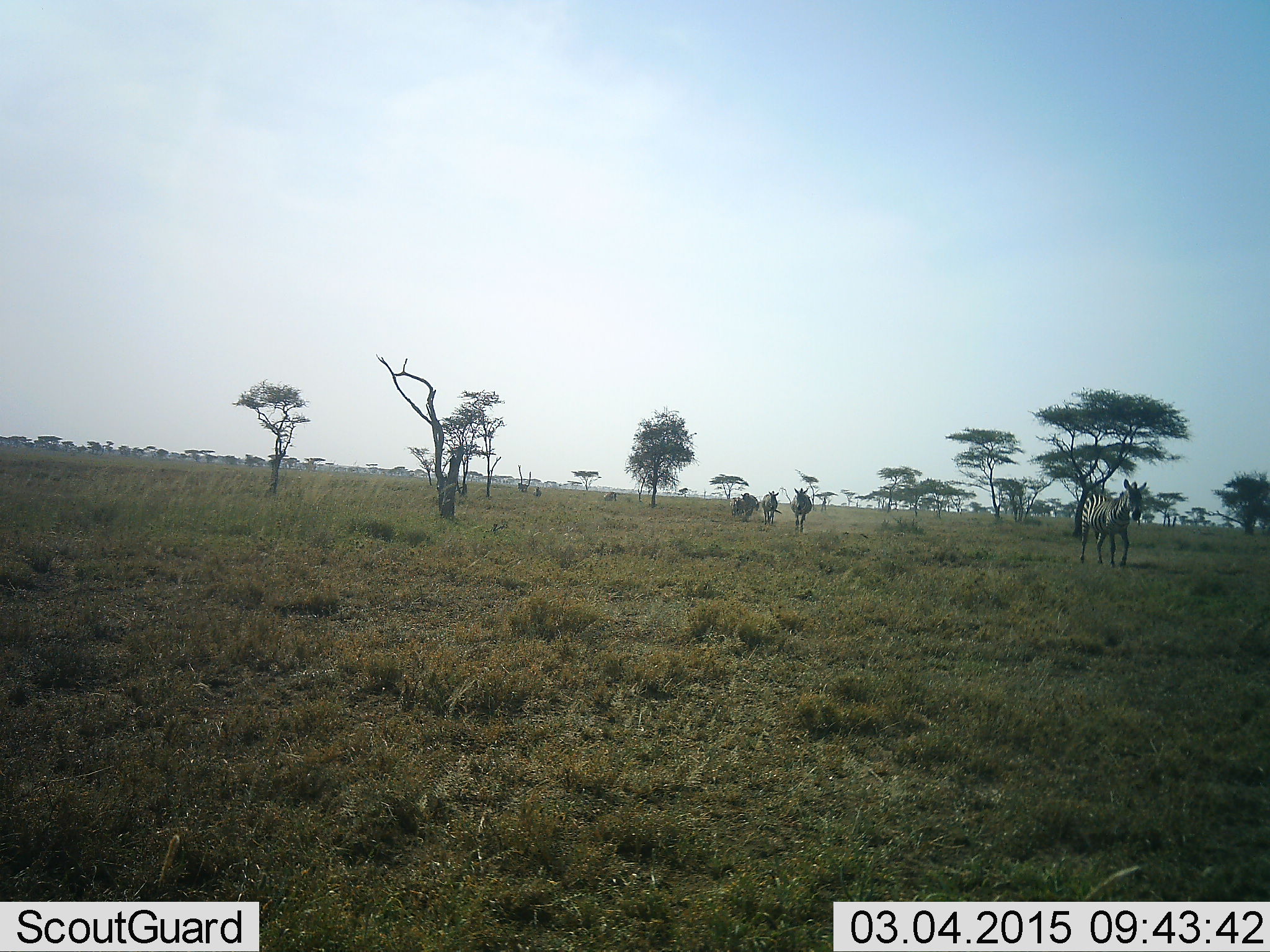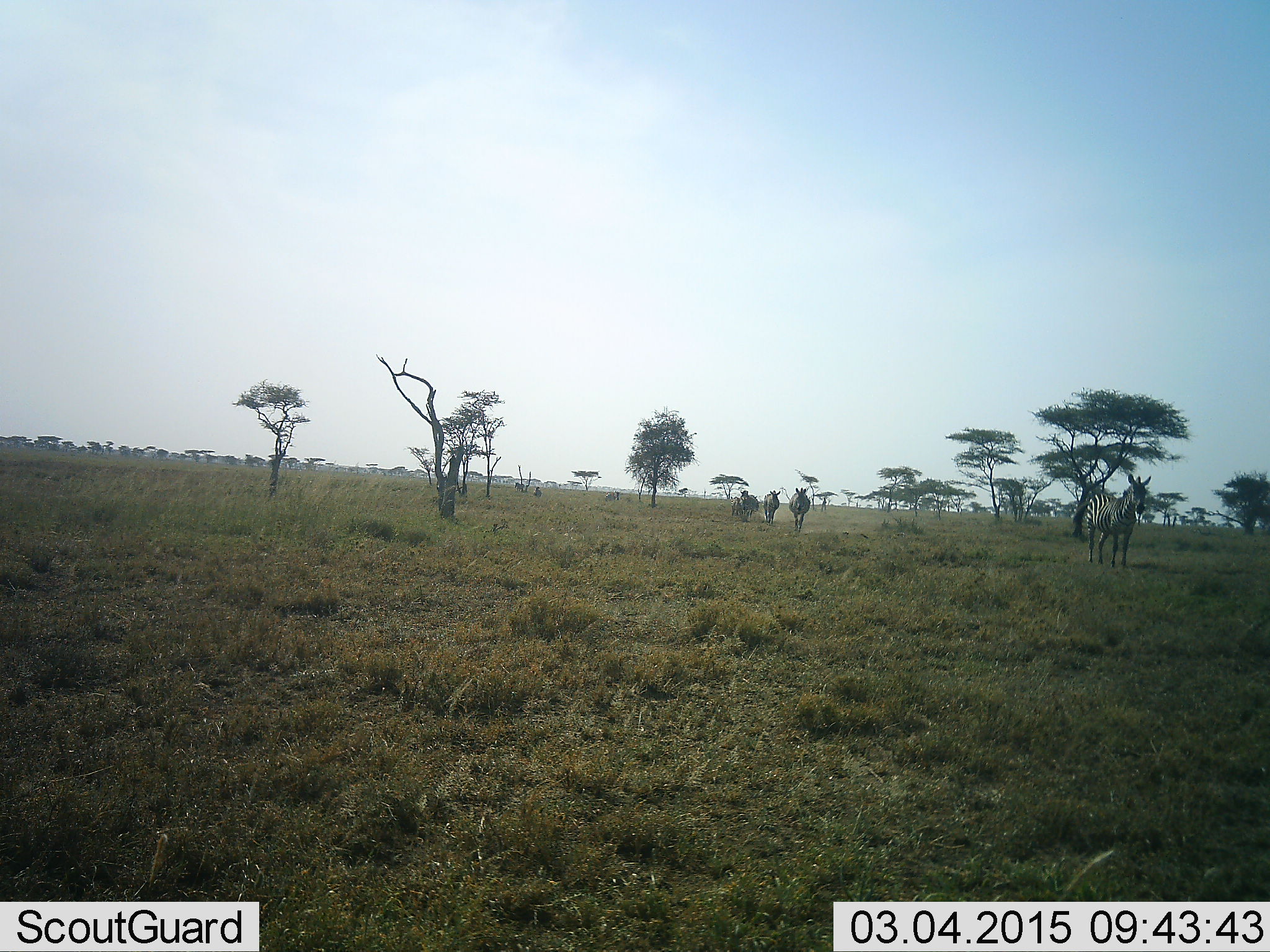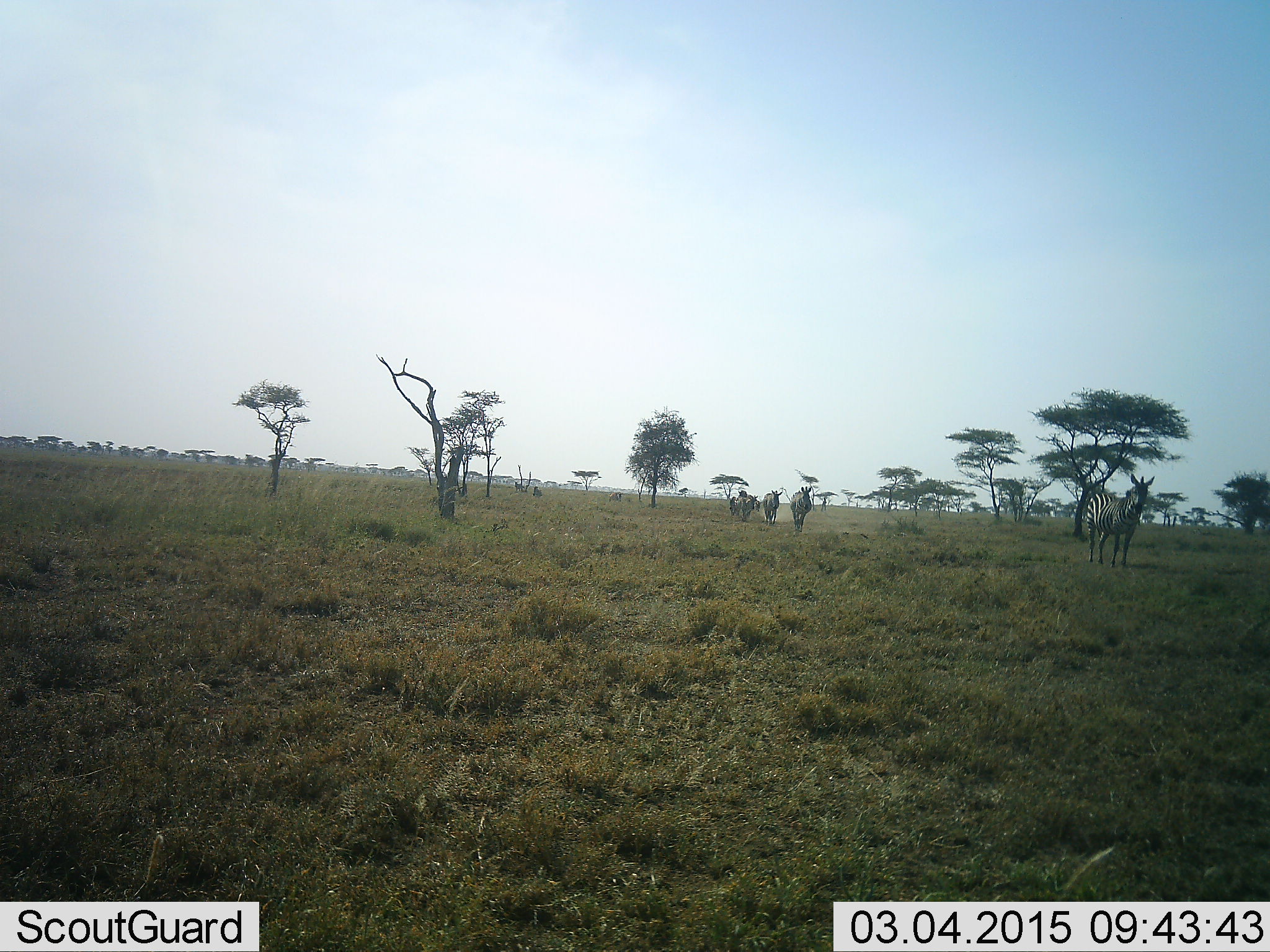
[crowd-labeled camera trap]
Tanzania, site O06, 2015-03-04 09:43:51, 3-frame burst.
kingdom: Animalia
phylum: Chordata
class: Mammalia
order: Perissodactyla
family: Equidae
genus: Equus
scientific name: Equus quagga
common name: plains zebra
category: zebra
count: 6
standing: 50%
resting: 10%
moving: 70%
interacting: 0%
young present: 0%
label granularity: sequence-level